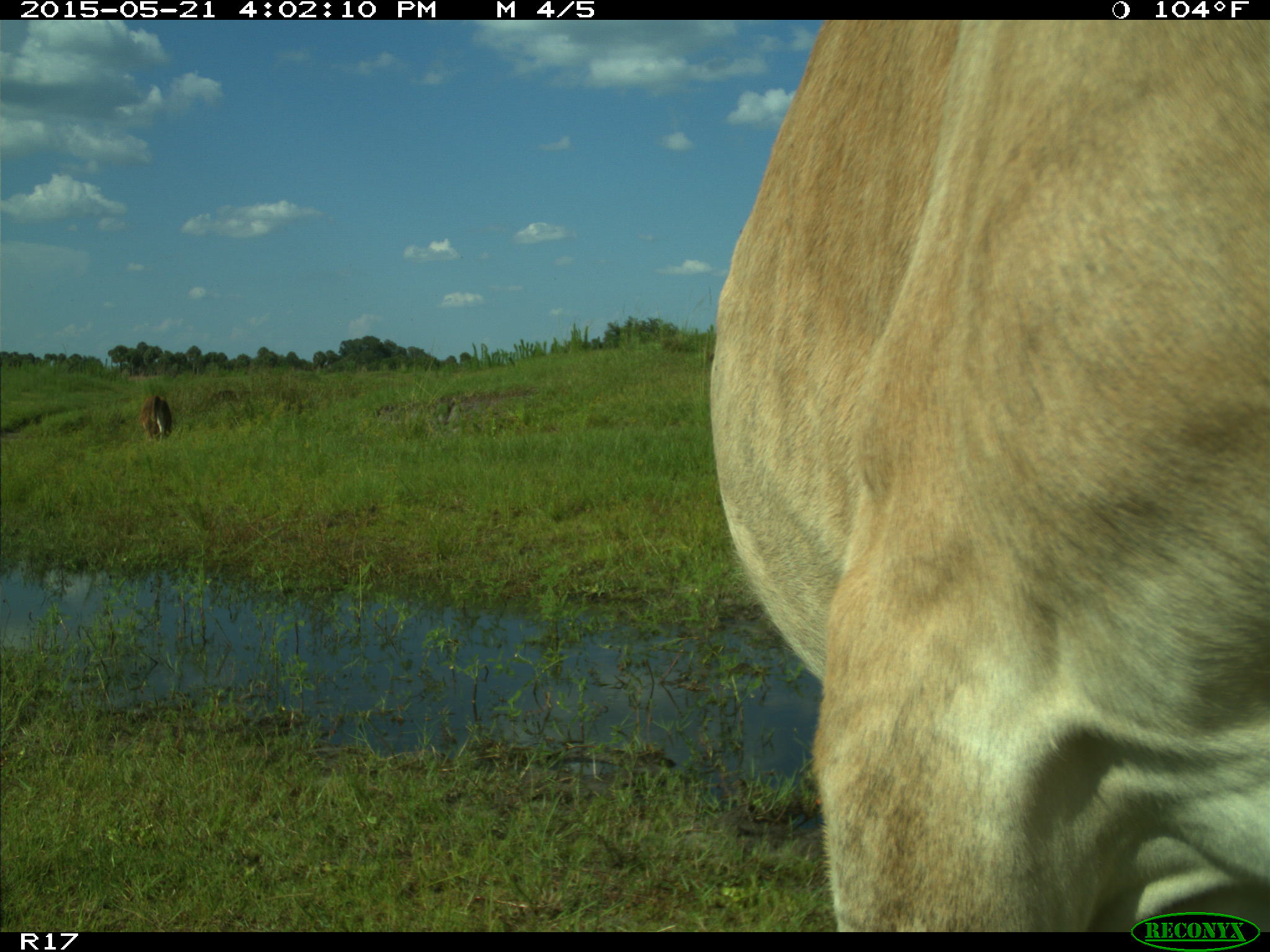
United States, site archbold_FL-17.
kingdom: Animalia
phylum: Chordata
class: Mammalia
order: Artiodactyla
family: Bovidae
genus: Bos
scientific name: Bos taurus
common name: domestic cow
Bos taurus (domestic cow).